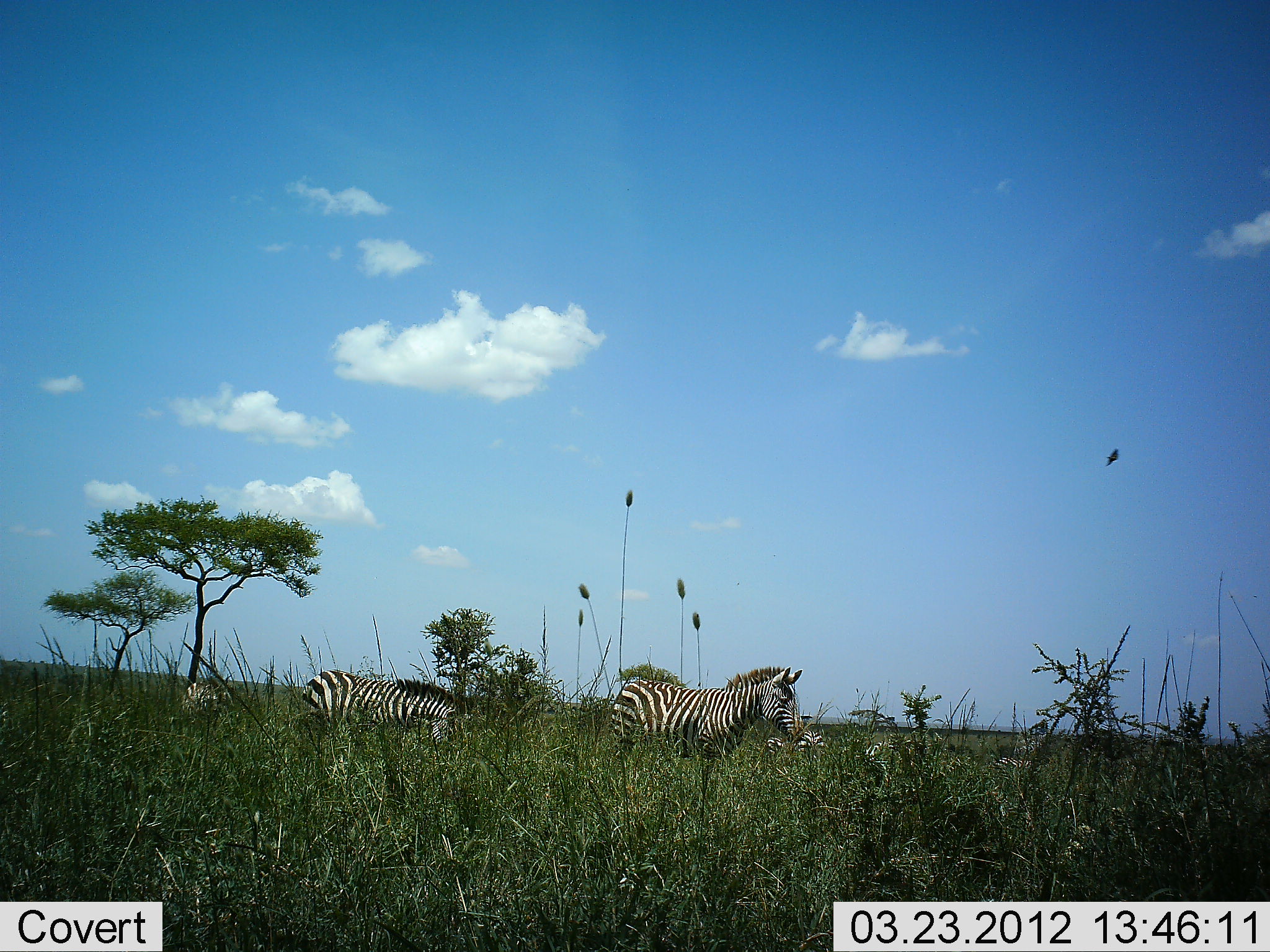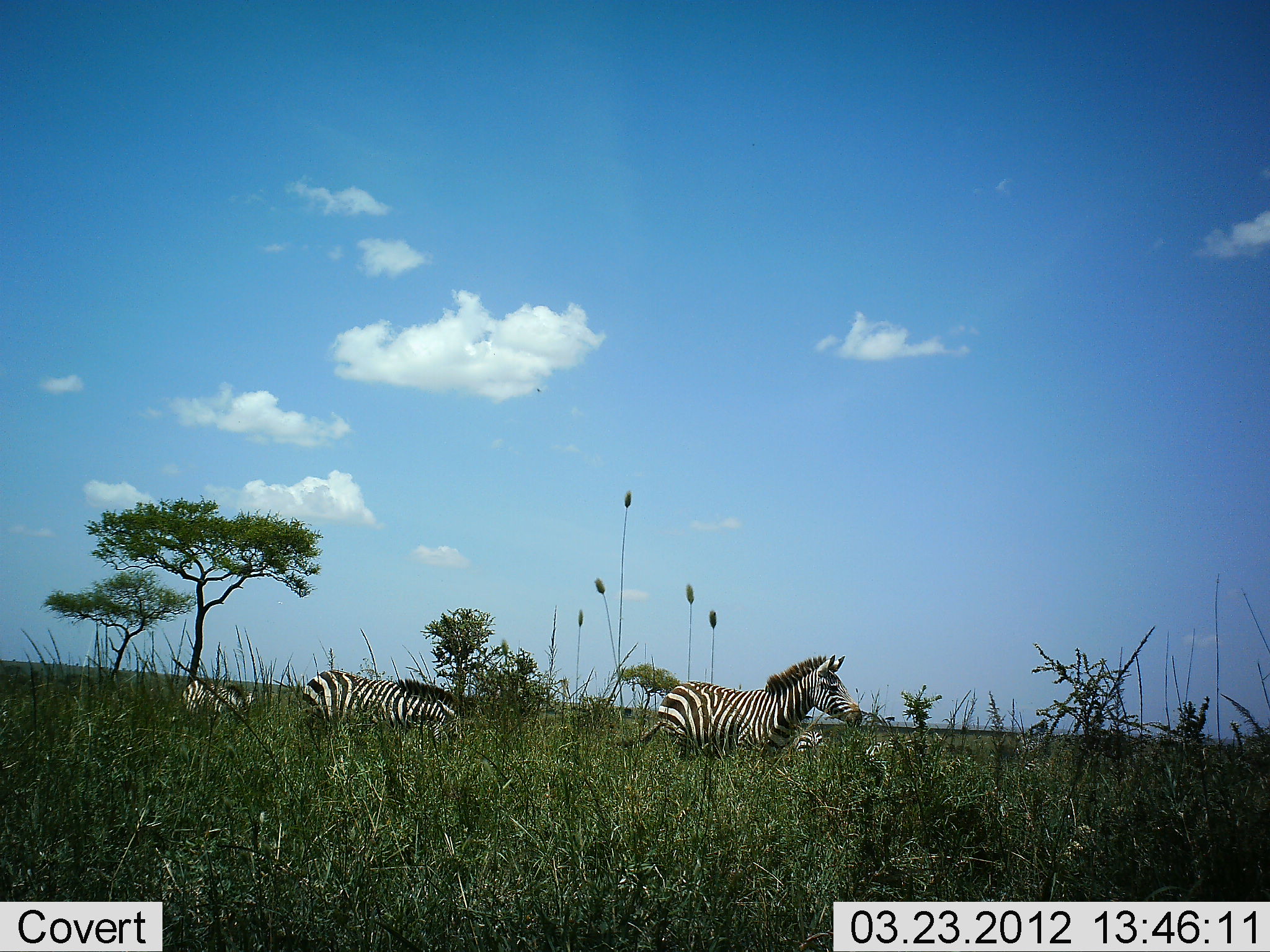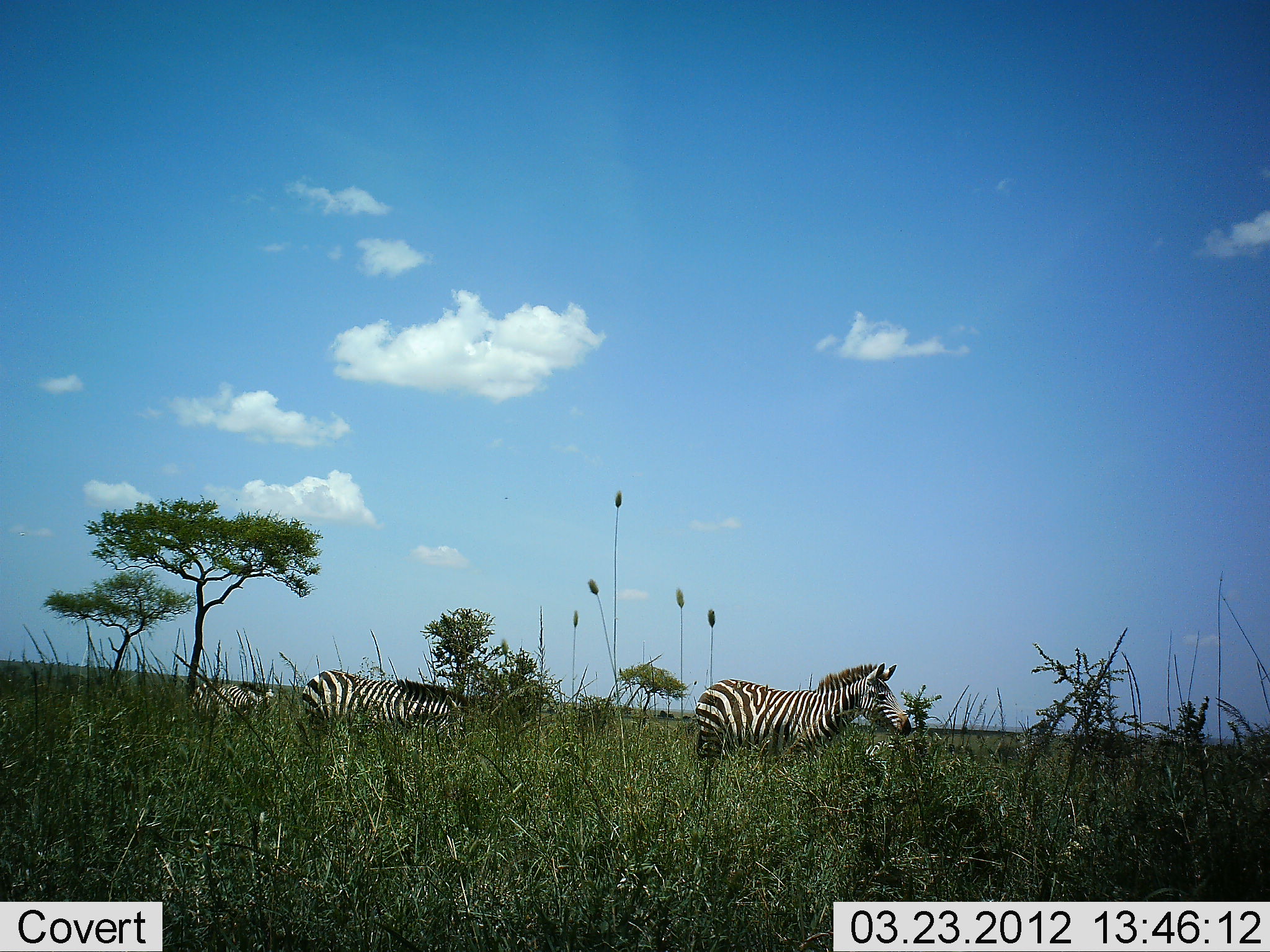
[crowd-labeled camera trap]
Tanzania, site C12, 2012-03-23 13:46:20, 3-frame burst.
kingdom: Animalia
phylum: Chordata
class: Mammalia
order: Perissodactyla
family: Equidae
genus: Equus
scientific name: Equus quagga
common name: plains zebra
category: zebra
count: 4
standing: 50%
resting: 5%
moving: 60%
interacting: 0%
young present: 10%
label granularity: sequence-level